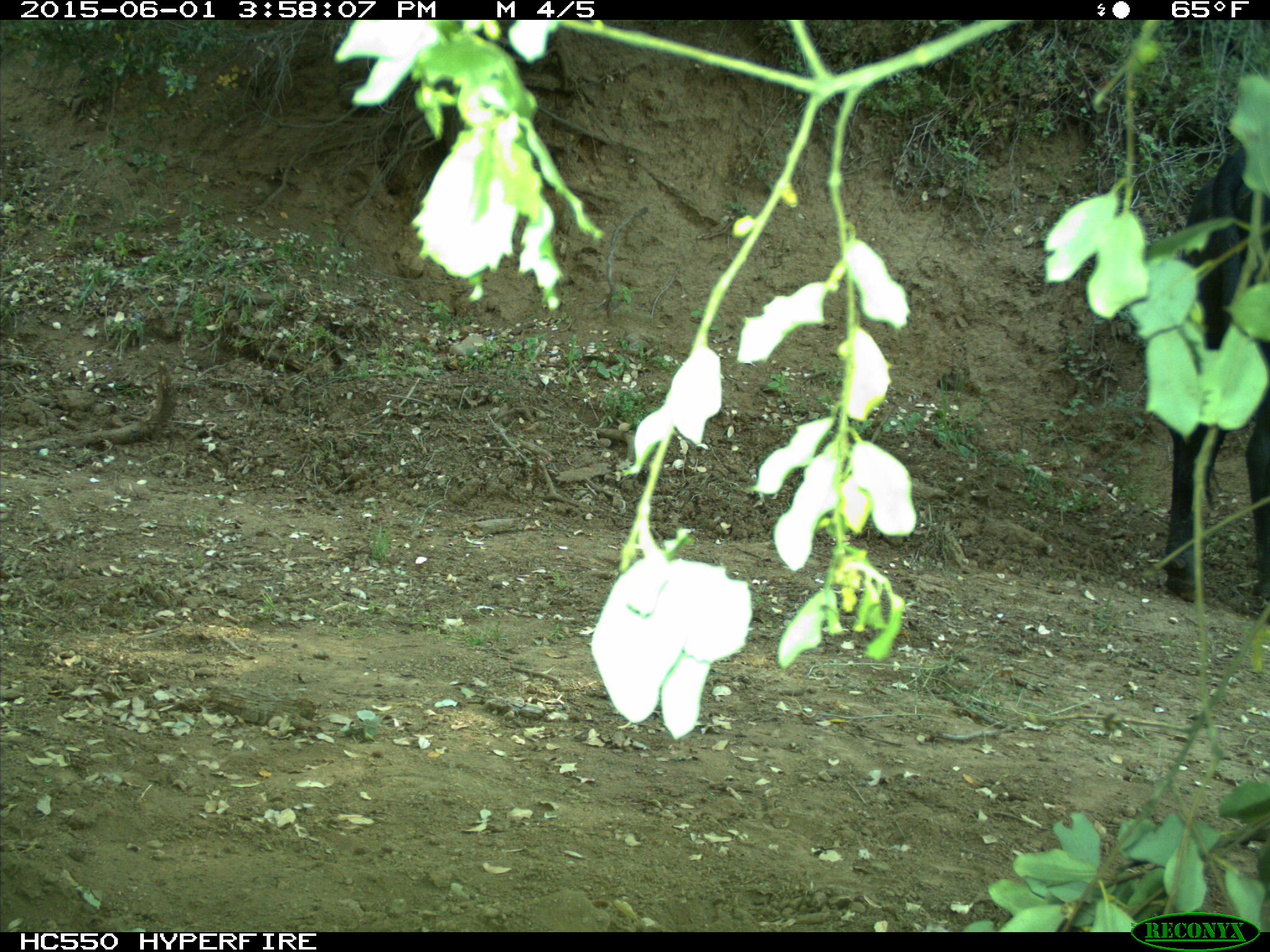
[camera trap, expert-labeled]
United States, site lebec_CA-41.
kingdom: Animalia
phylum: Chordata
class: Mammalia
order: Artiodactyla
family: Bovidae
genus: Bos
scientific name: Bos taurus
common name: domestic cow